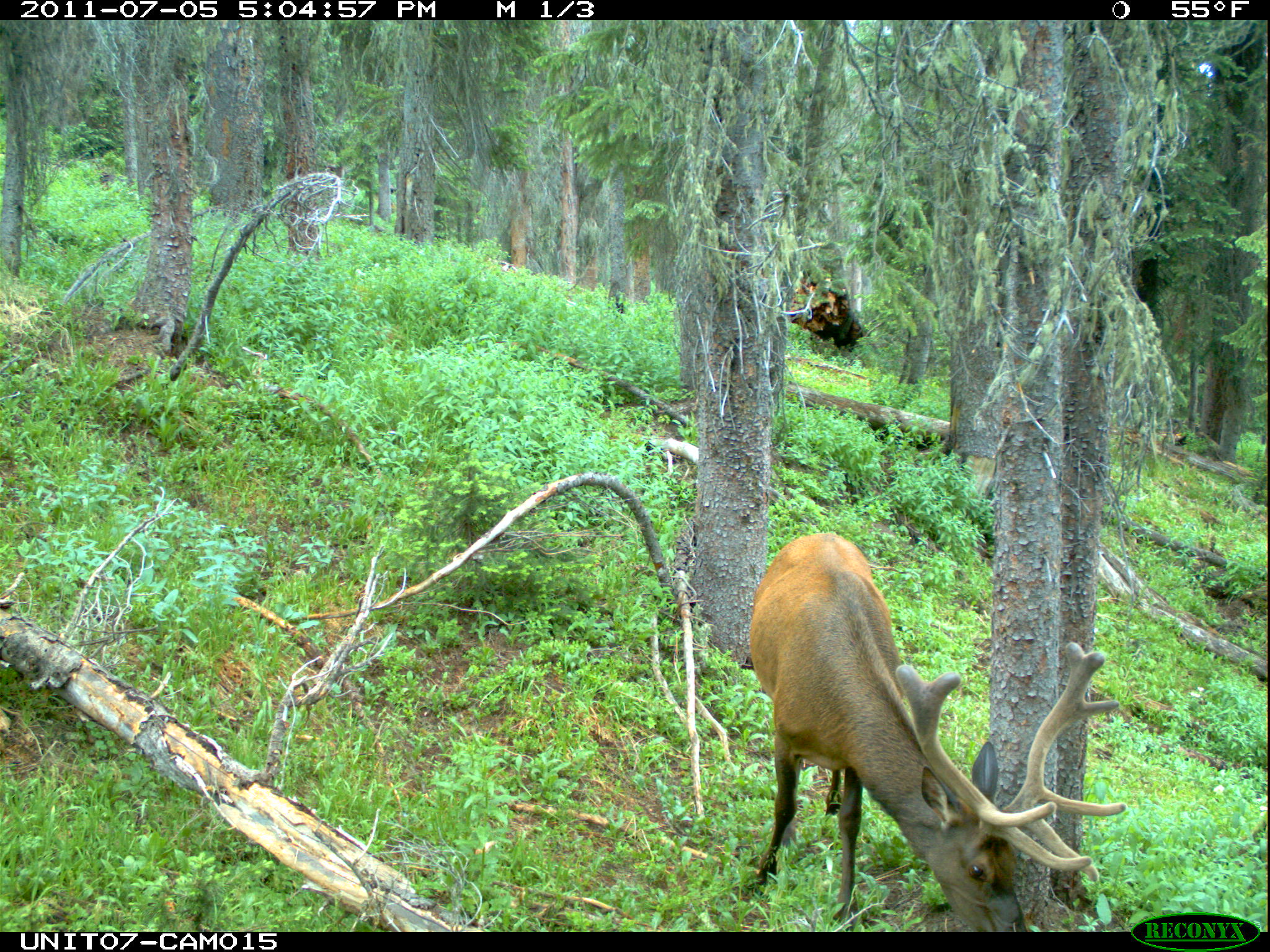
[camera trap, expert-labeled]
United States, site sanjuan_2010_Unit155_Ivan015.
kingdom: Animalia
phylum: Chordata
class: Mammalia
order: Artiodactyla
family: Cervidae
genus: Cervus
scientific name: Cervus elaphus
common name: red deer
Cervus elaphus (red deer).